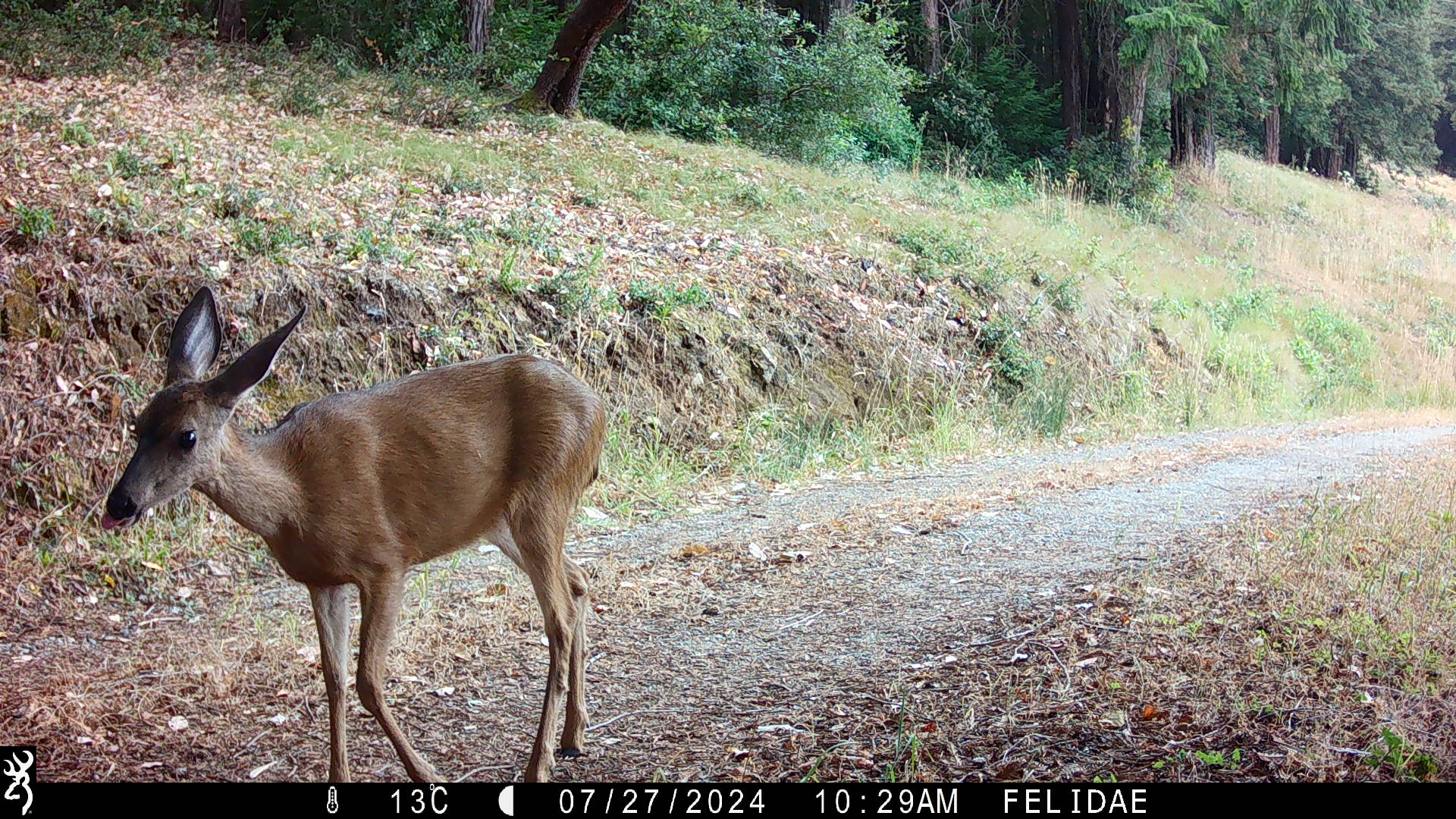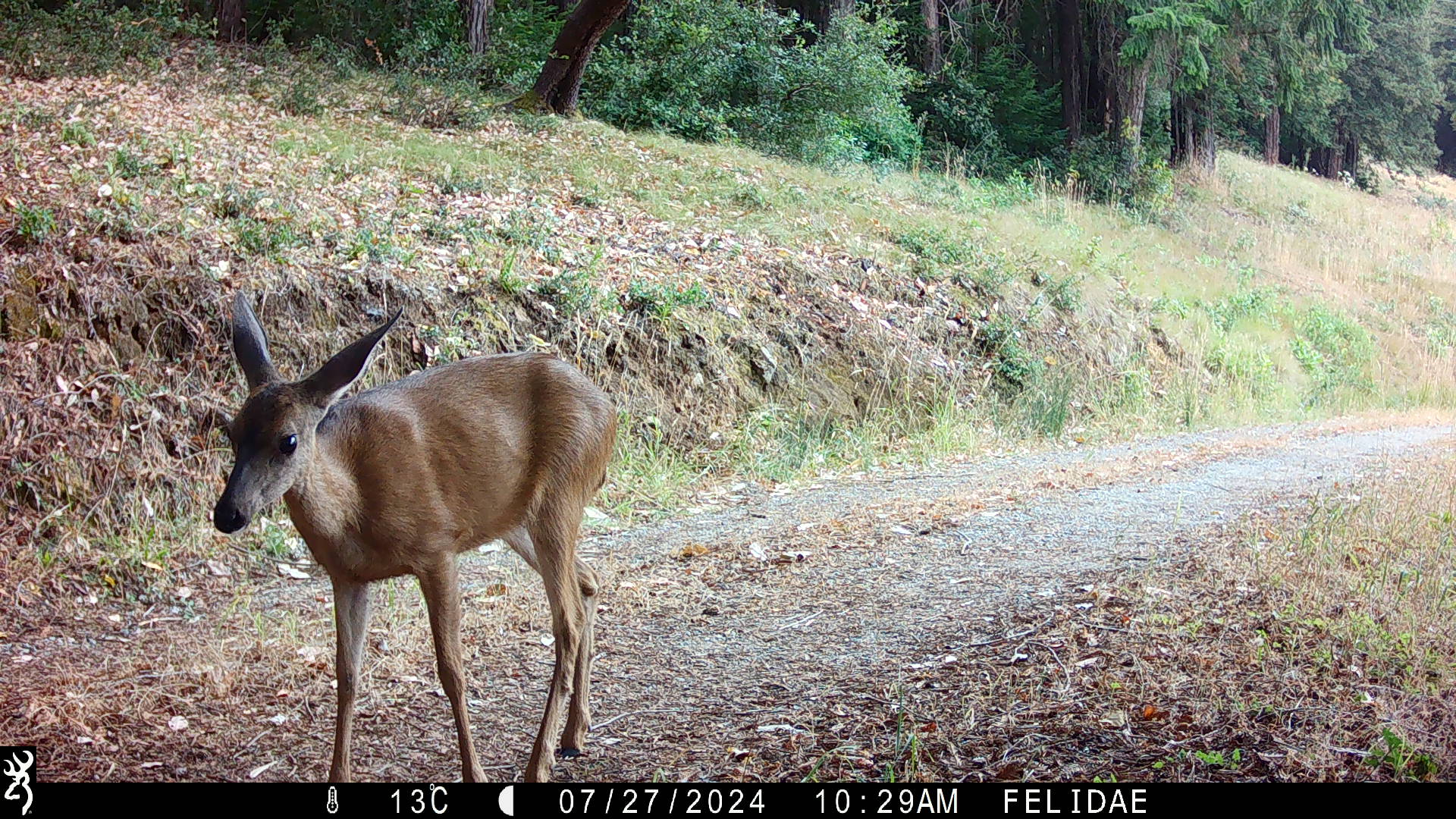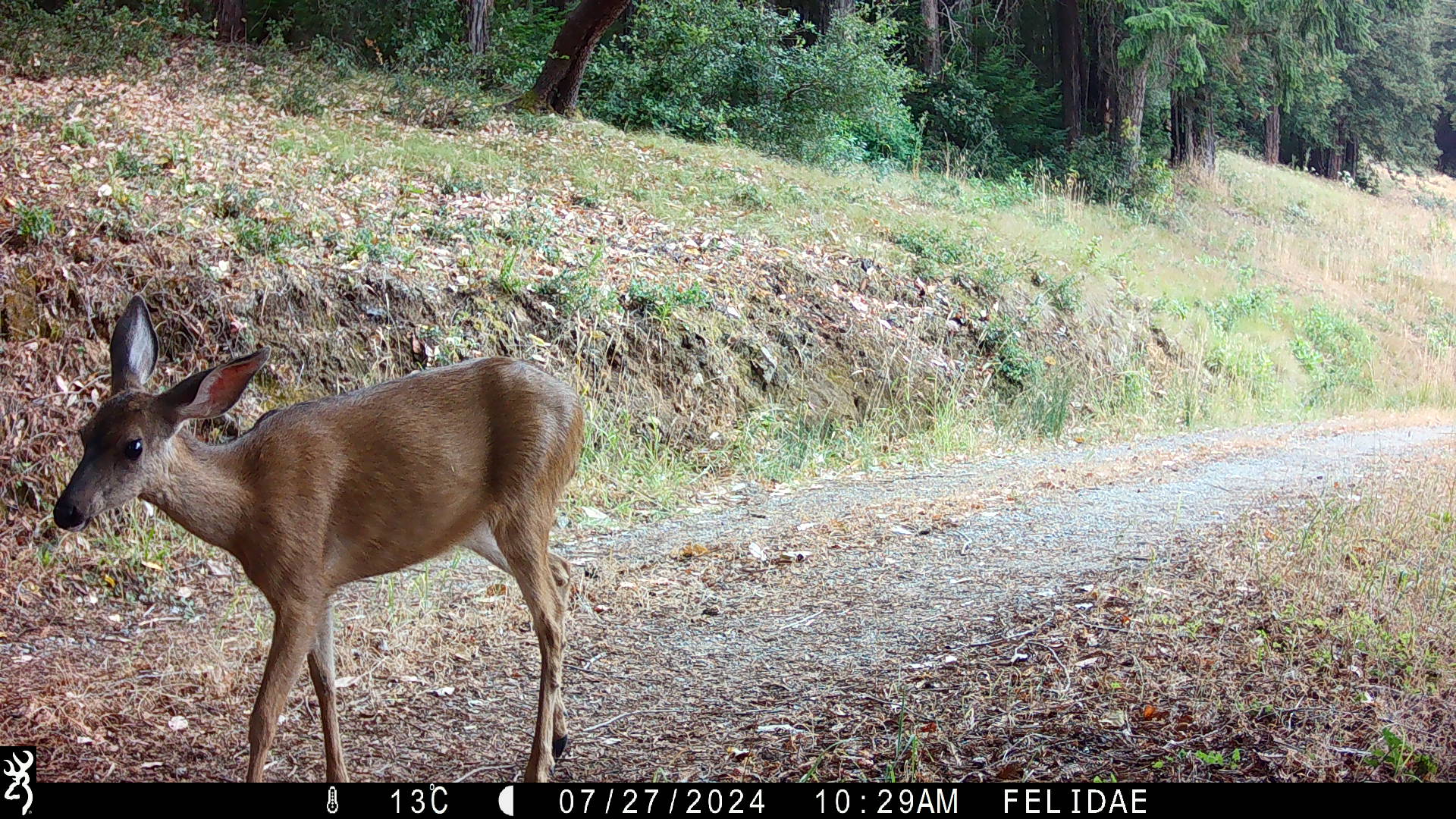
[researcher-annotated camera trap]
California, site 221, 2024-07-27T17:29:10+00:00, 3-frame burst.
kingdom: Animalia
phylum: Chordata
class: Mammalia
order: Artiodactyla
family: Cervidae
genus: Odocoileus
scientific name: Odocoileus hemionus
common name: mule deer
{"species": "mule deer (Odocoileus hemionus)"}